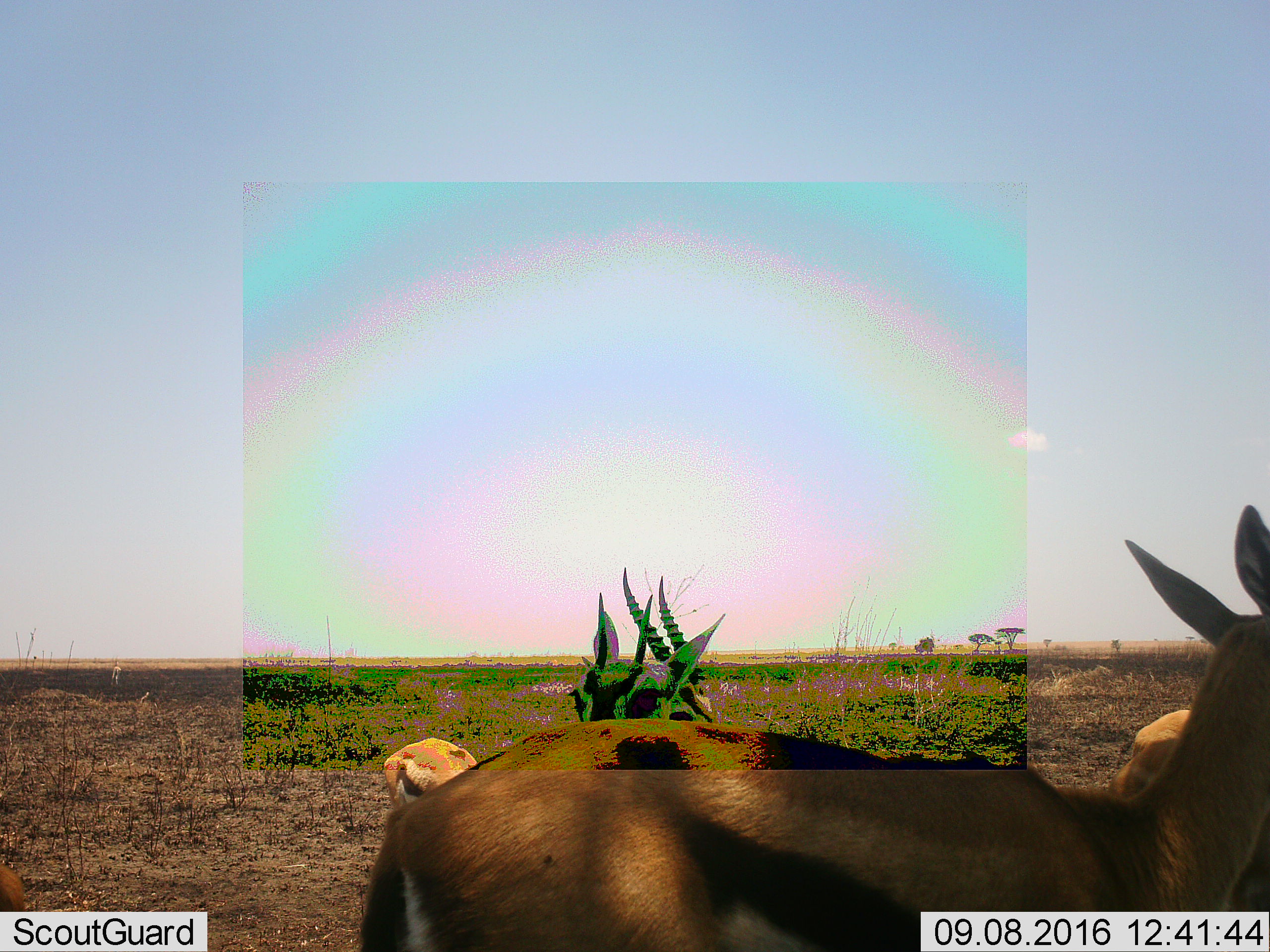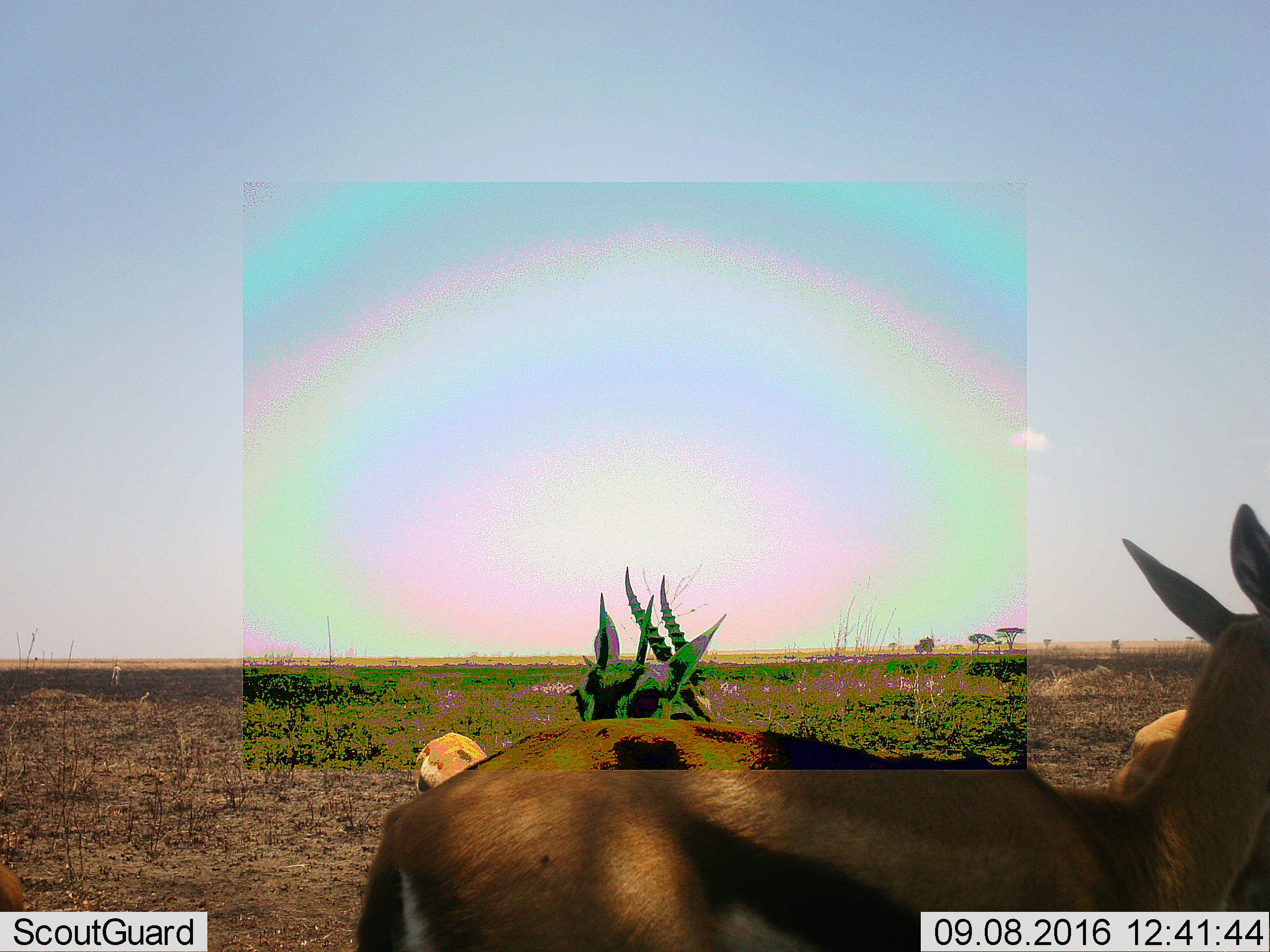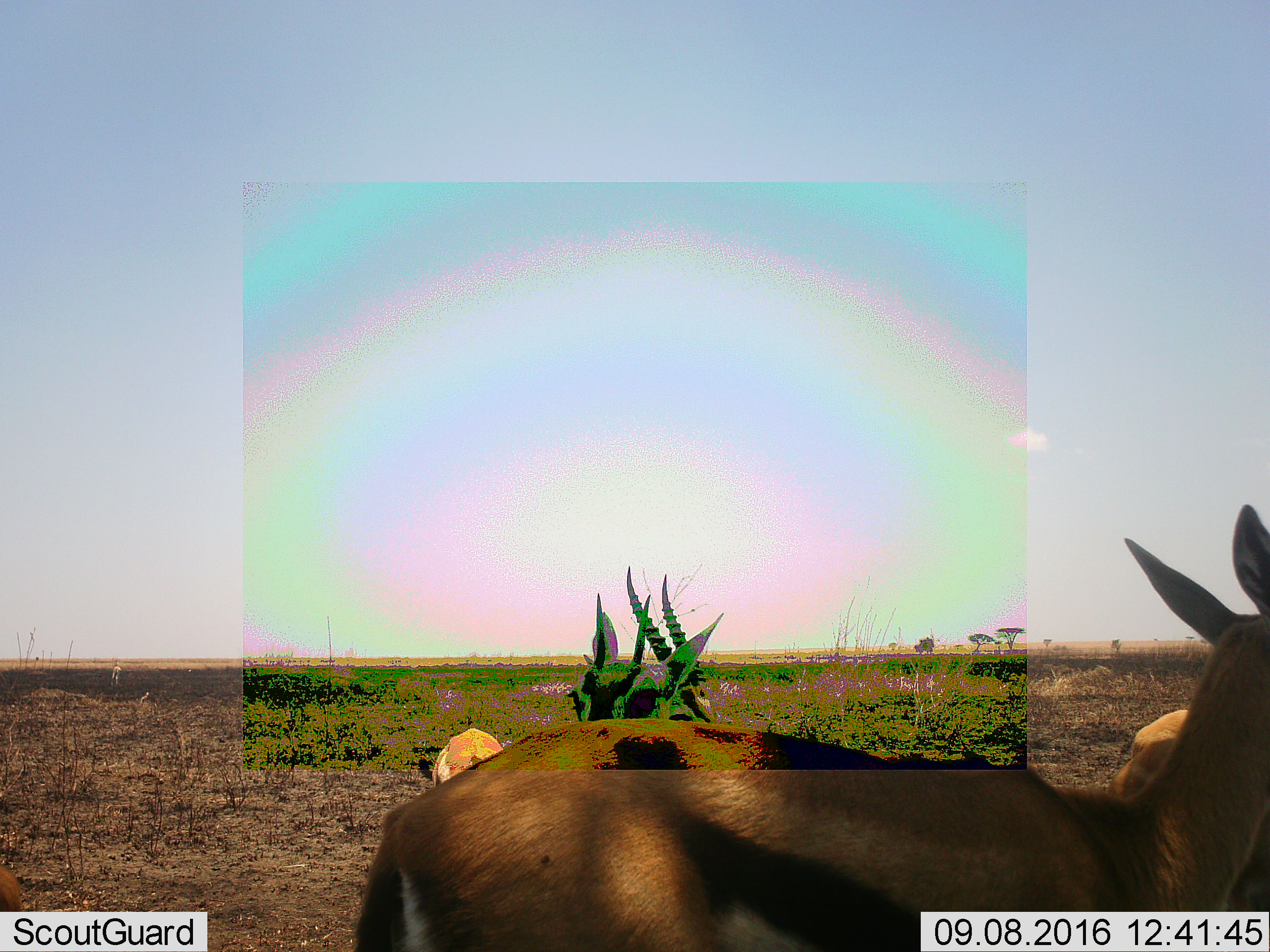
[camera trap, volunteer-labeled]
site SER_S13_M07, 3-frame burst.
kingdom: Animalia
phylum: Chordata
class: Mammalia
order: Artiodactyla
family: Bovidae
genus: Eudorcas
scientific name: Eudorcas thomsonii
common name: thomson's gazelle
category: gazellethomsons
Gazellethomsons (thomson's gazelle) (Eudorcas thomsonii), count 4. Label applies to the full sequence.